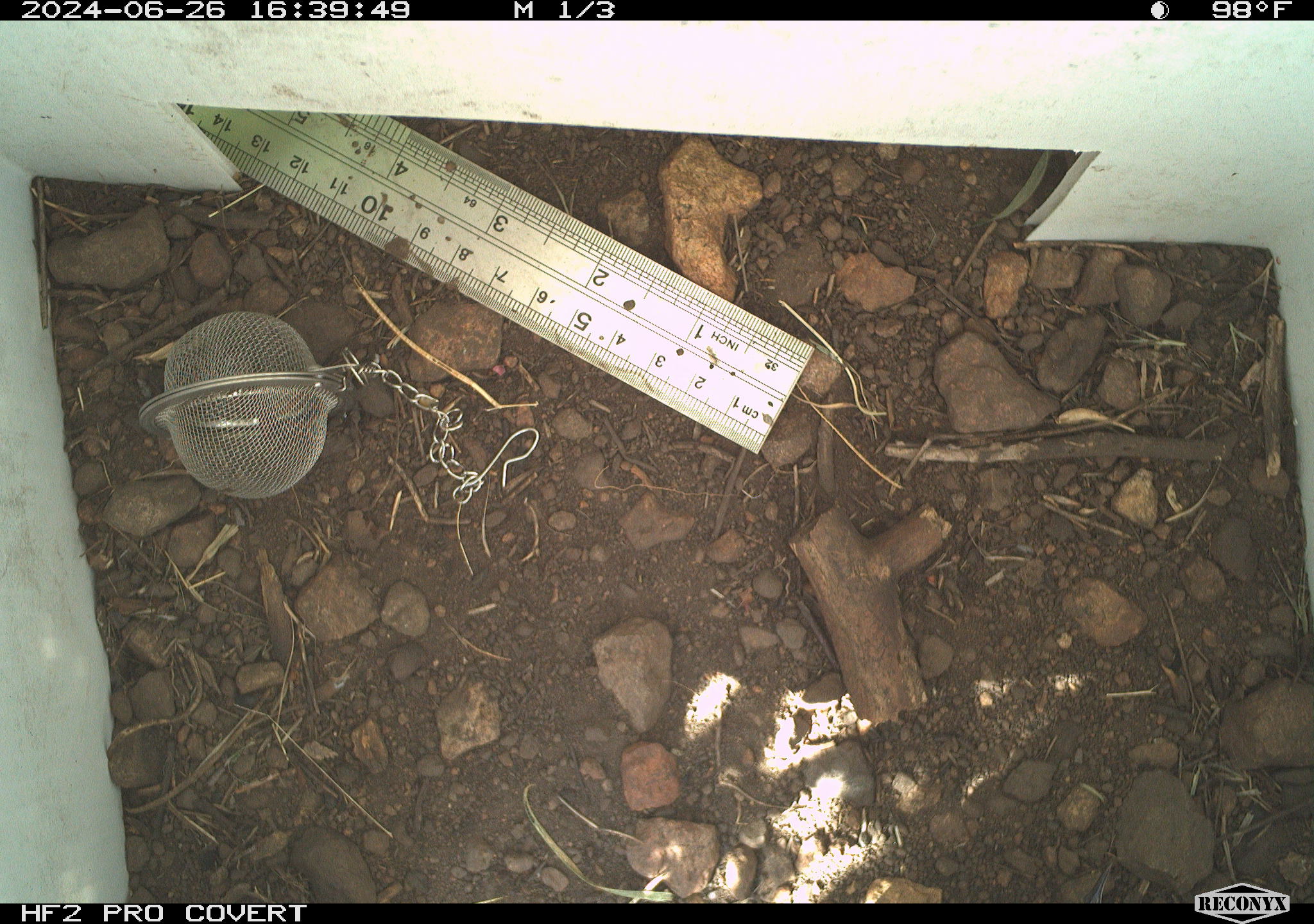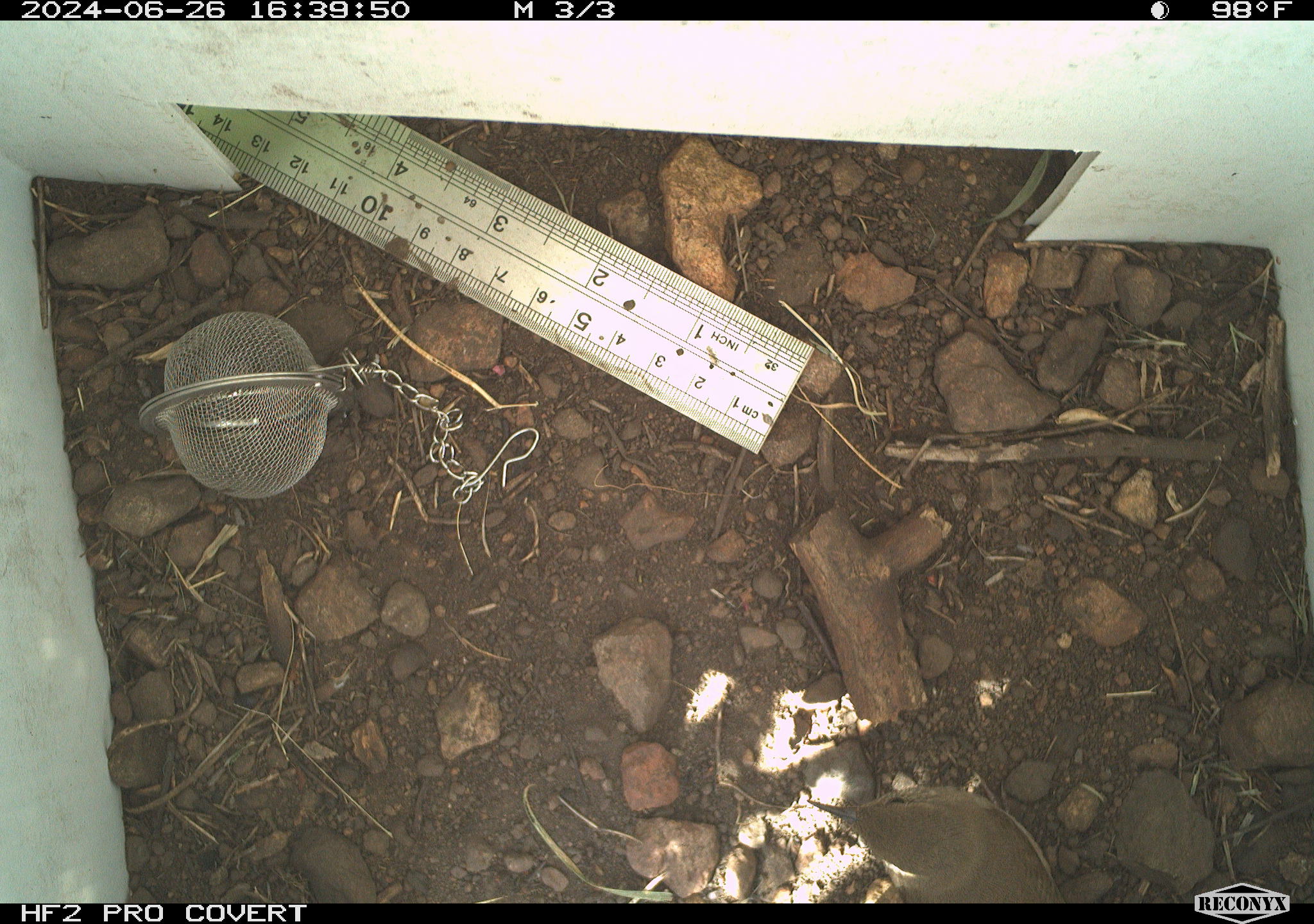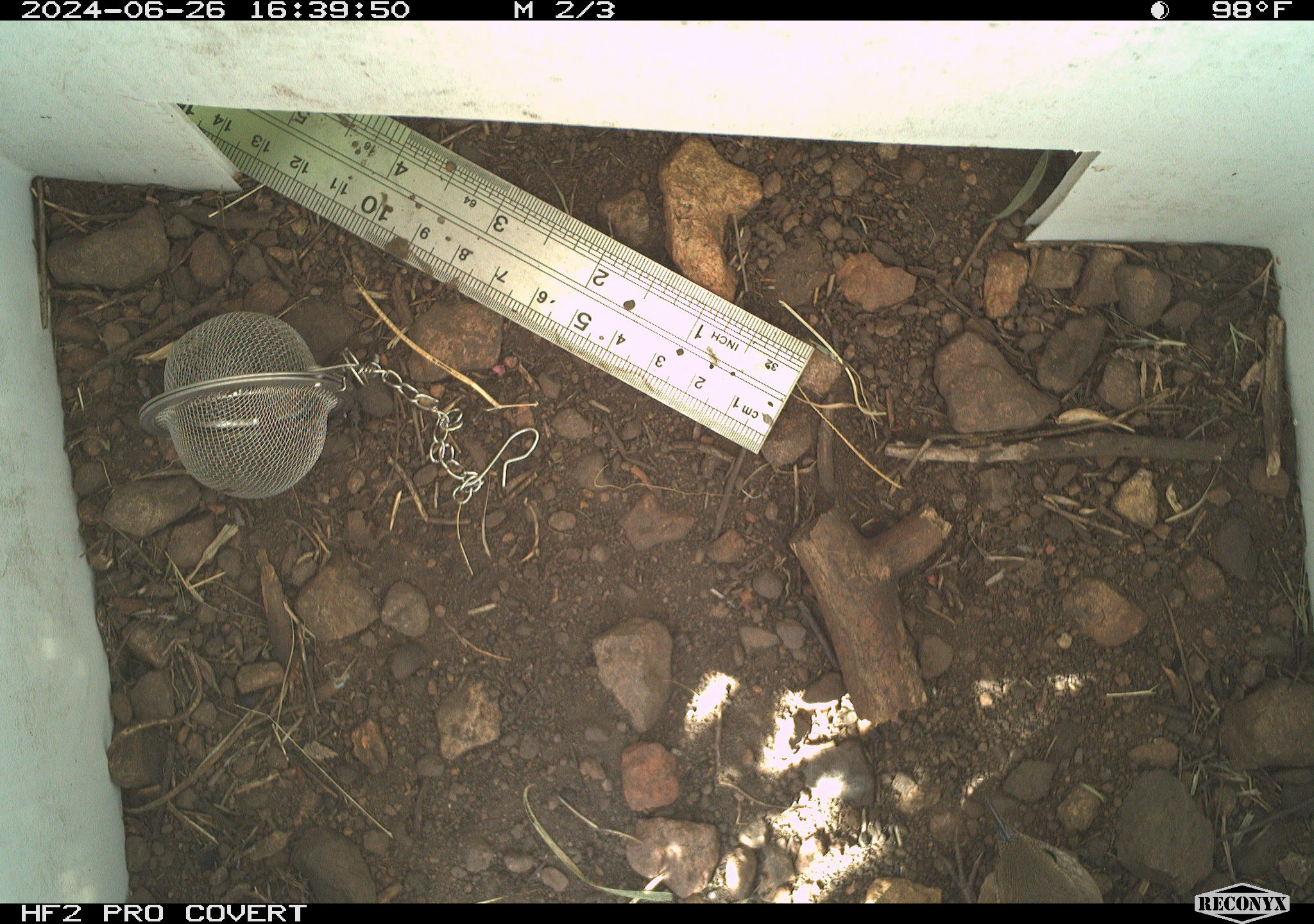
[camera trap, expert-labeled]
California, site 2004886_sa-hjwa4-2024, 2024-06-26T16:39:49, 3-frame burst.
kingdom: Animalia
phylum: Chordata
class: Aves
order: Passeriformes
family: Troglodytidae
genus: Troglodytes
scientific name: Troglodytes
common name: house wrens, winter wrens, and allies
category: troglodytes species